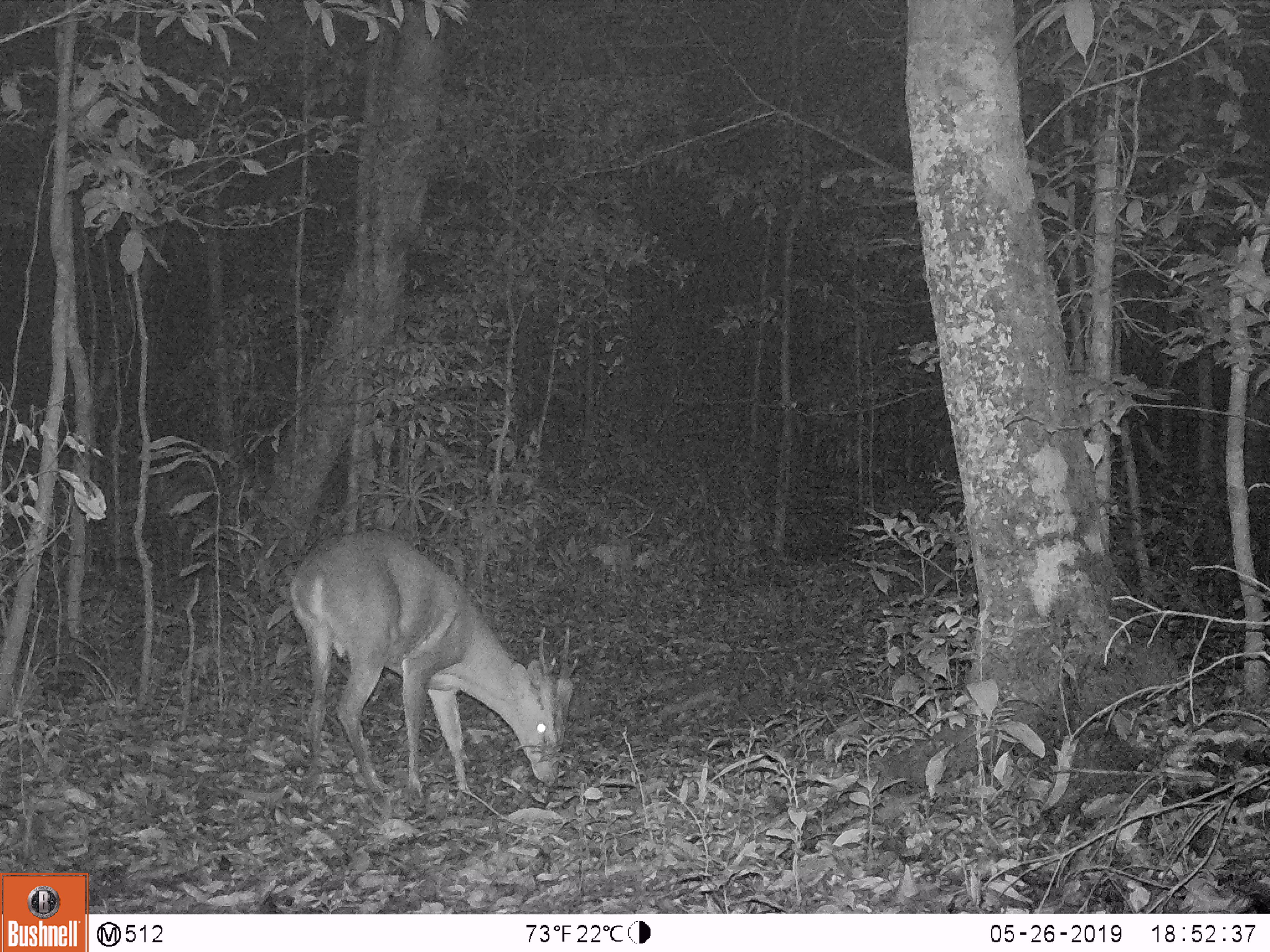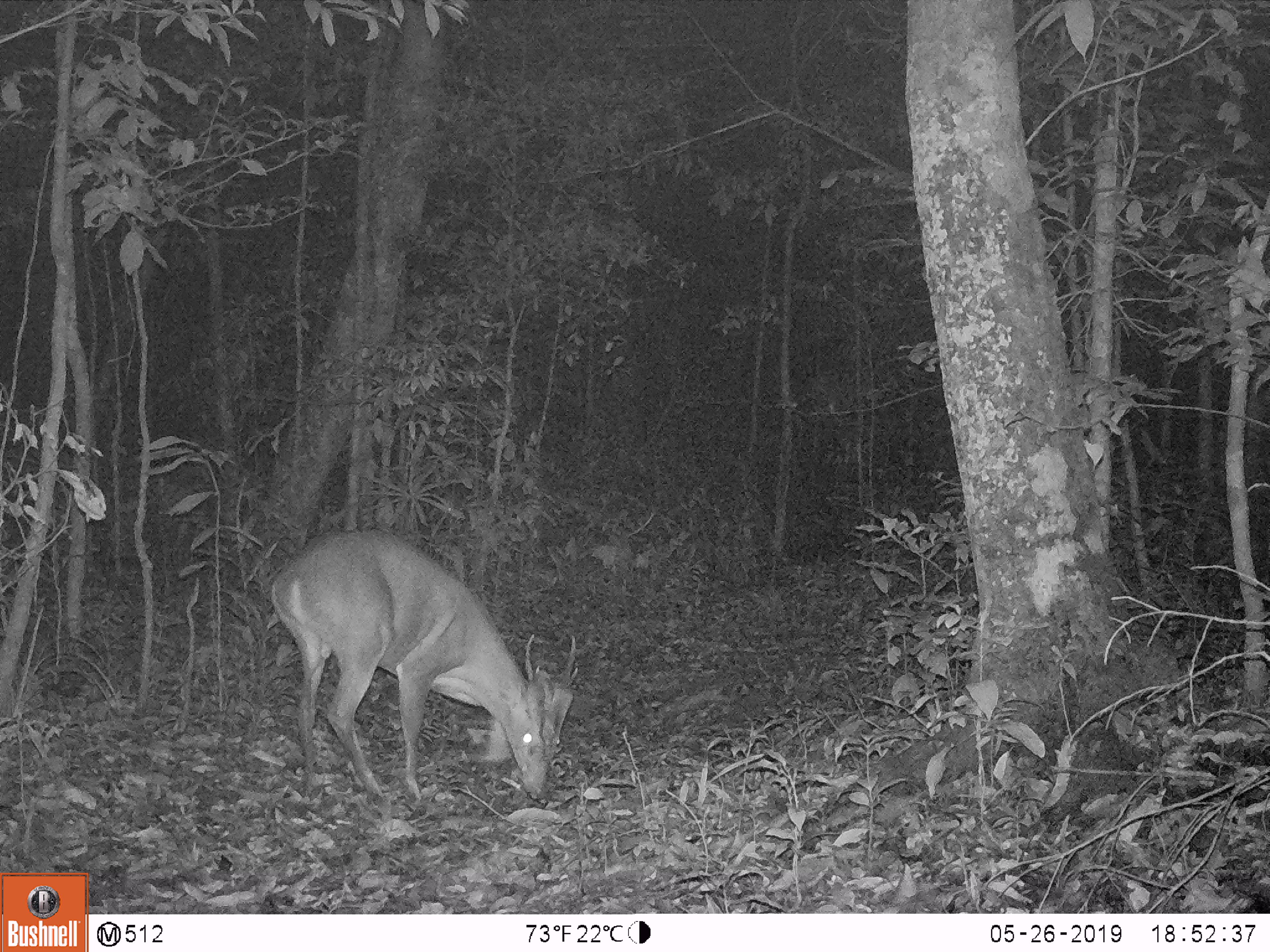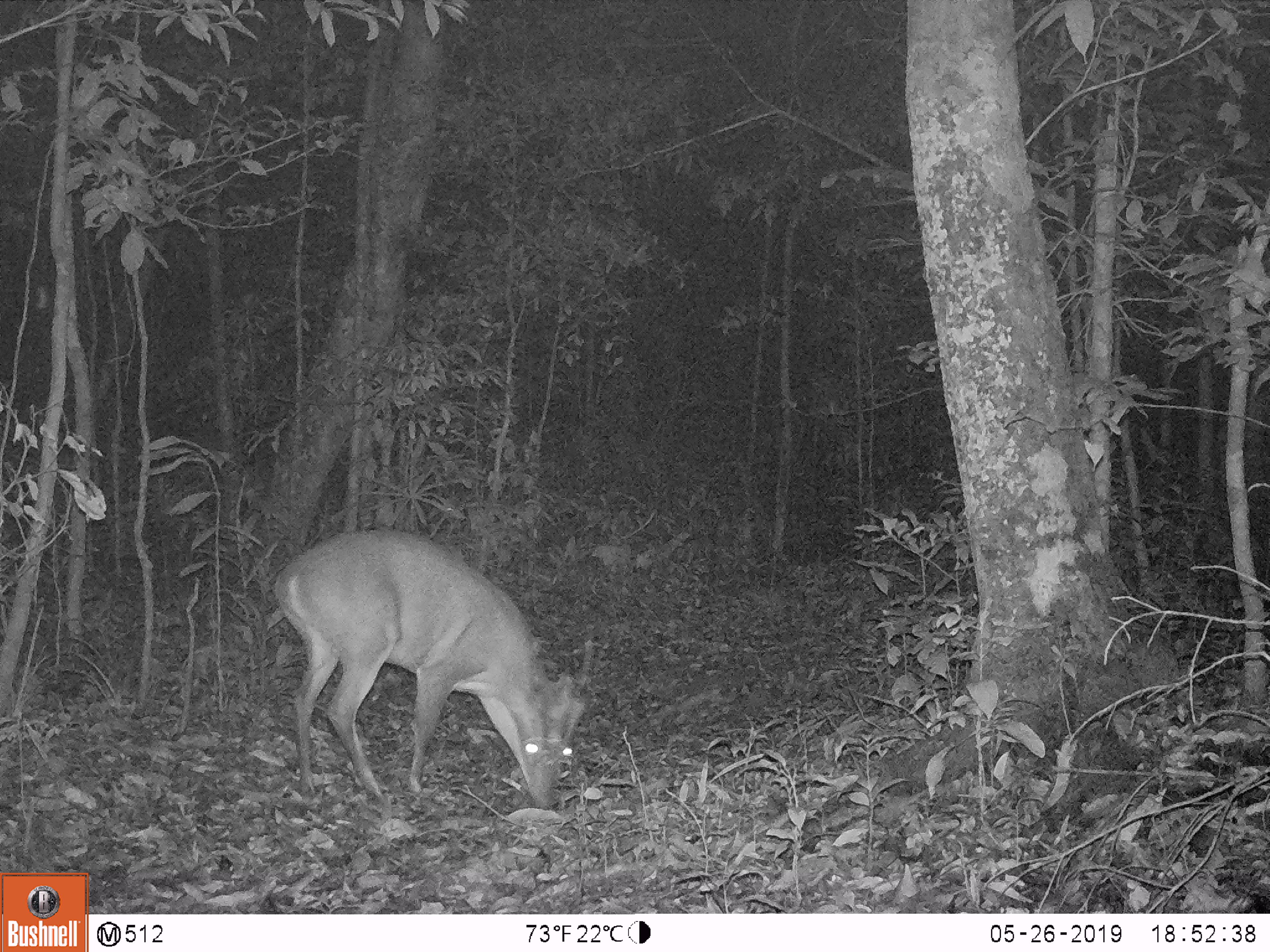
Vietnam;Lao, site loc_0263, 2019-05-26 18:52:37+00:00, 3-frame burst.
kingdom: Animalia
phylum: Chordata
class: Mammalia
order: Artiodactyla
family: Cervidae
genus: Muntiacus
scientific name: Muntiacus vuquangensis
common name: large-antlered muntjac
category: large antlered muntjac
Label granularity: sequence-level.